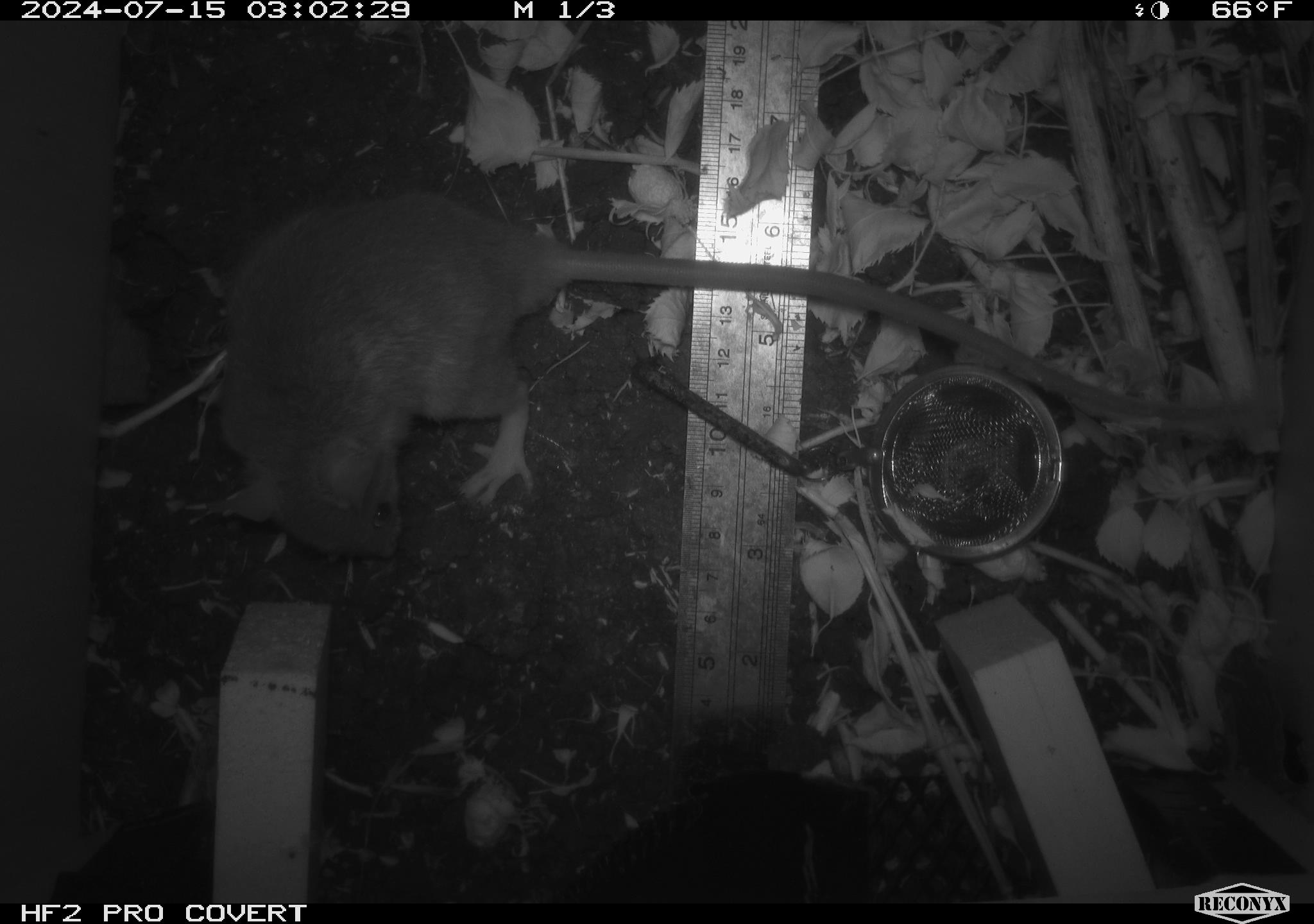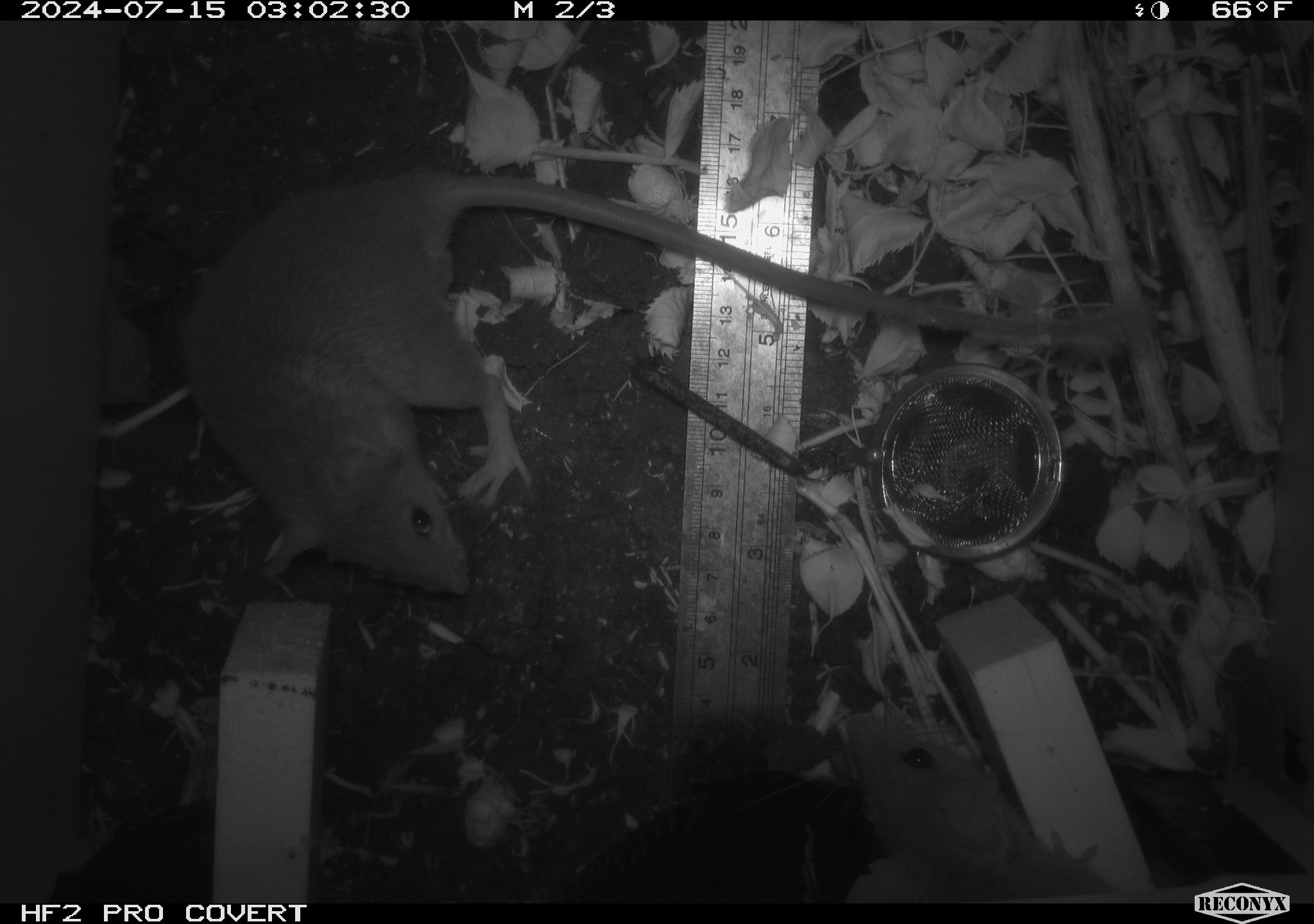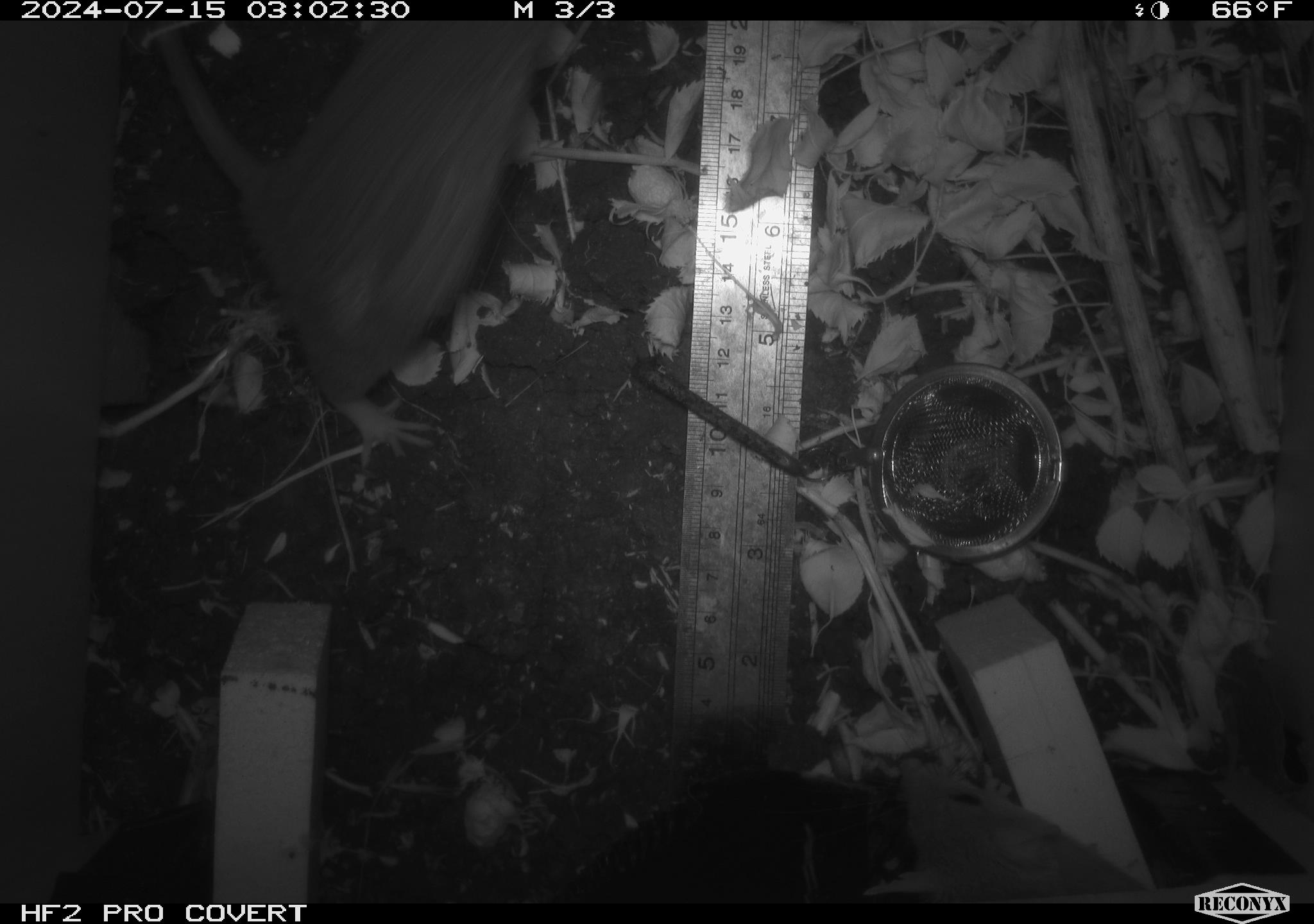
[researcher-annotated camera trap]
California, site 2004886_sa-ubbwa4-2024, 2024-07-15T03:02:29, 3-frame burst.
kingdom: Animalia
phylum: Chordata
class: Mammalia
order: Rodentia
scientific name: Rodentia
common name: woodrat or rat or mouse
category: woodrat or rat or mouse species